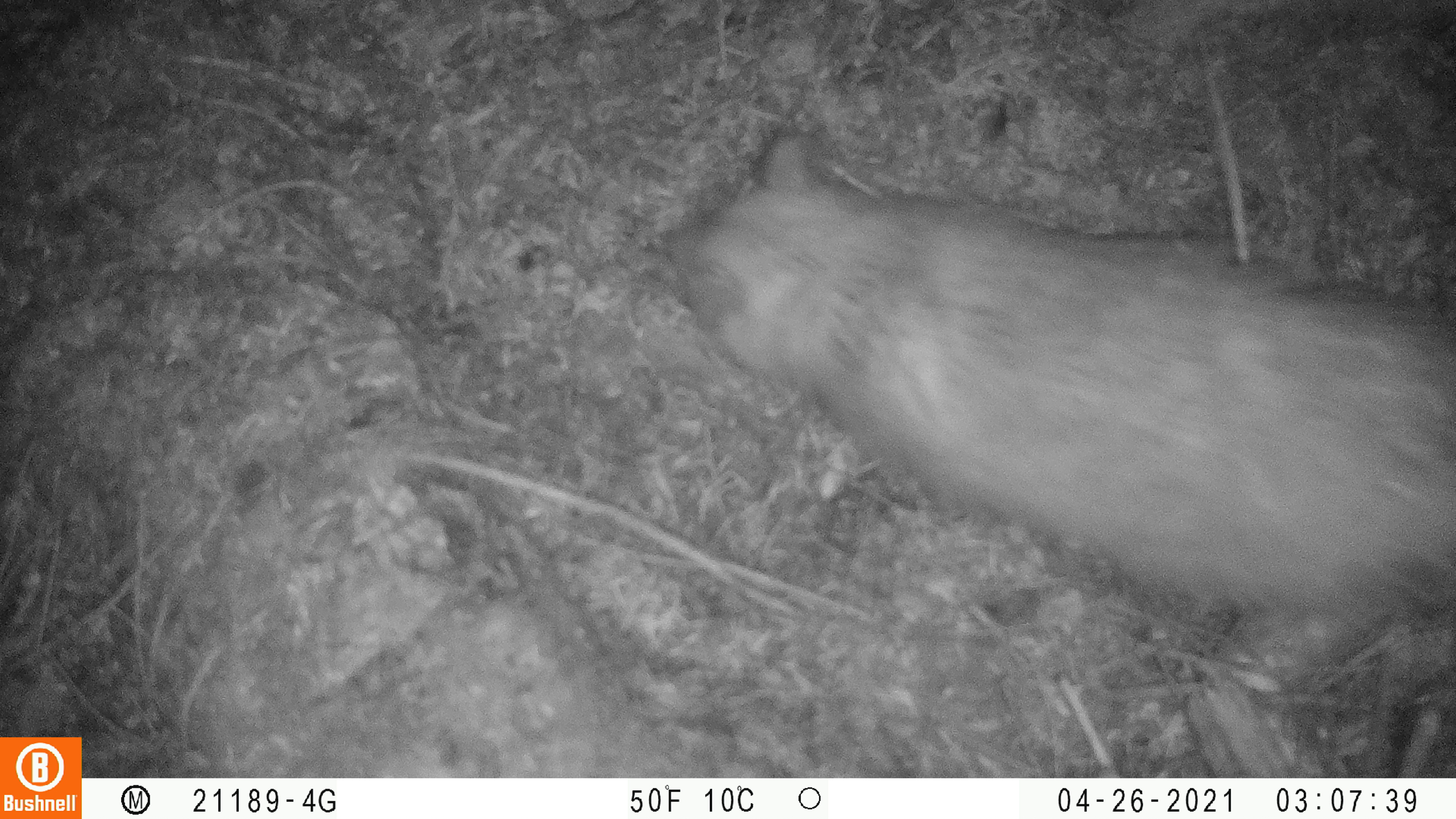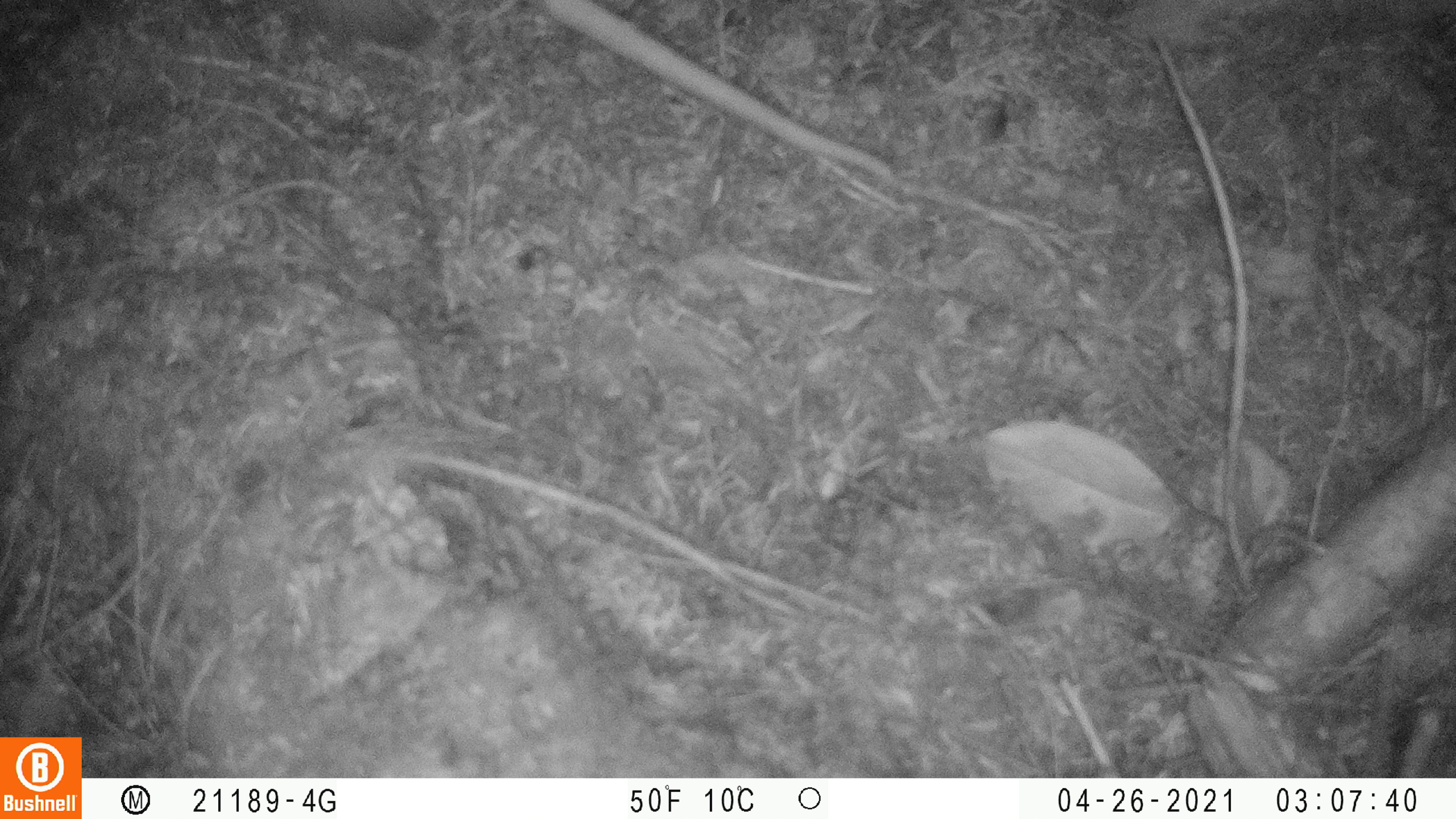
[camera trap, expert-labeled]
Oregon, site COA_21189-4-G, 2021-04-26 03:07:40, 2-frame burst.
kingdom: Animalia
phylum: Chordata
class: Mammalia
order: Didelphimorphia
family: Didelphidae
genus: Didelphis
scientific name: Didelphis virginiana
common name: virginia opossum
Virginia opossum (Didelphis virginiana).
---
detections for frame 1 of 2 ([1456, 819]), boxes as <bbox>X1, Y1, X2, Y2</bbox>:
virginia opossum: <bbox>652, 110, 1450, 618</bbox>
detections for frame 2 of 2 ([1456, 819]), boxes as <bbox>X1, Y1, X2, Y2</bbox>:
virginia opossum: <bbox>302, 6, 913, 188</bbox>